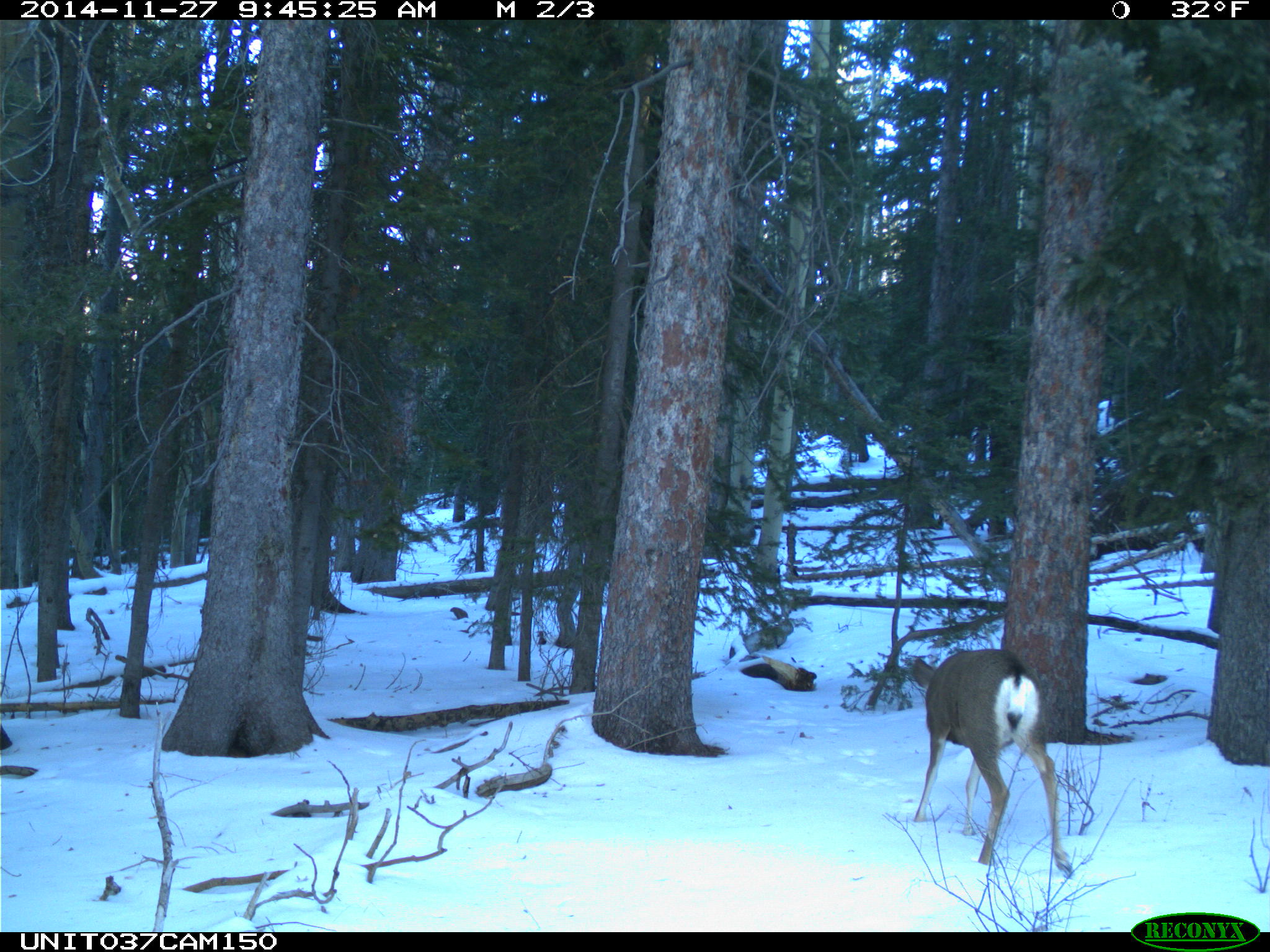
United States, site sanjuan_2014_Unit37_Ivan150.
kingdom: Animalia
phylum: Chordata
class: Mammalia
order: Artiodactyla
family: Cervidae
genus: Odocoileus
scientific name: Odocoileus hemionus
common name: mule deer